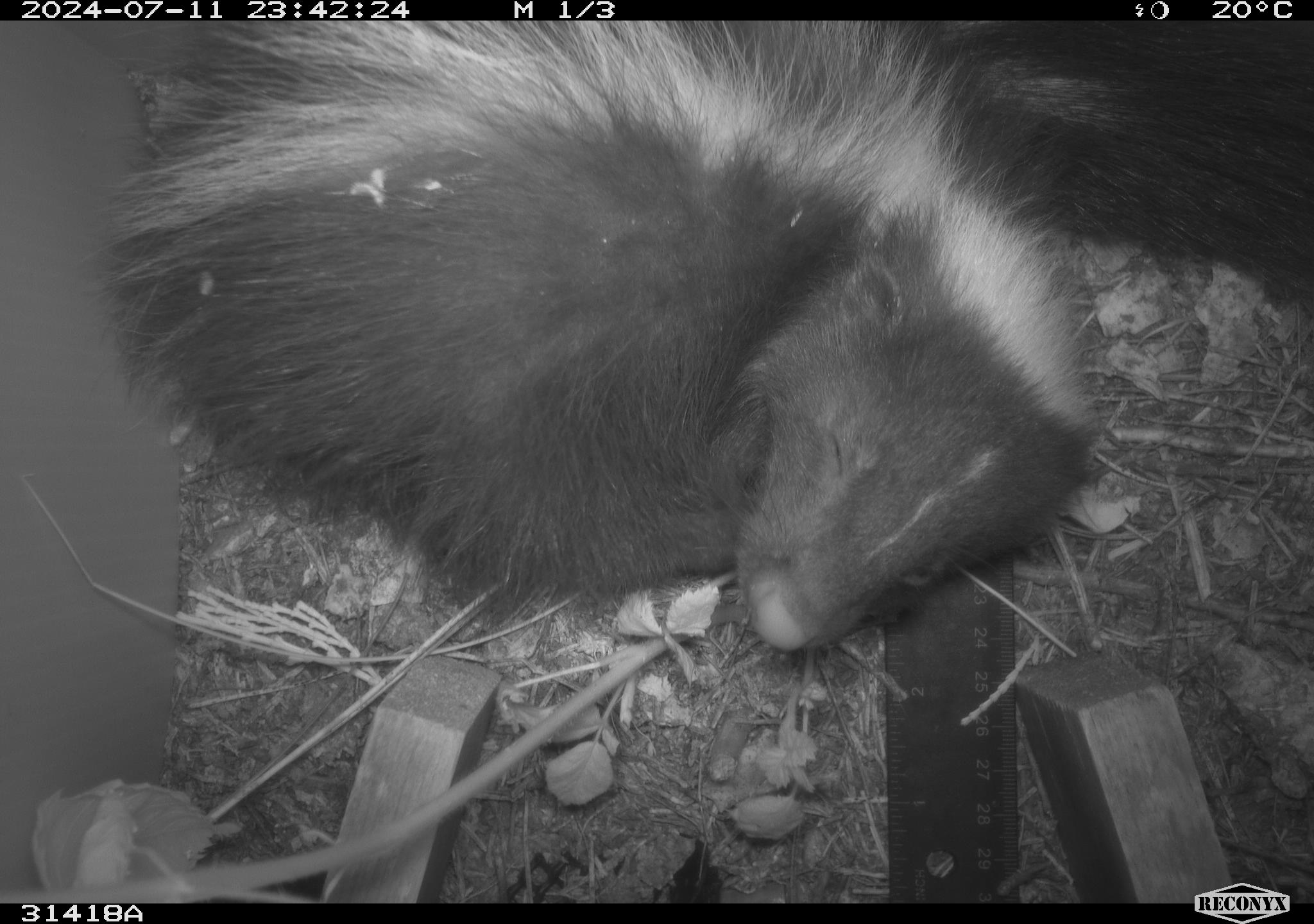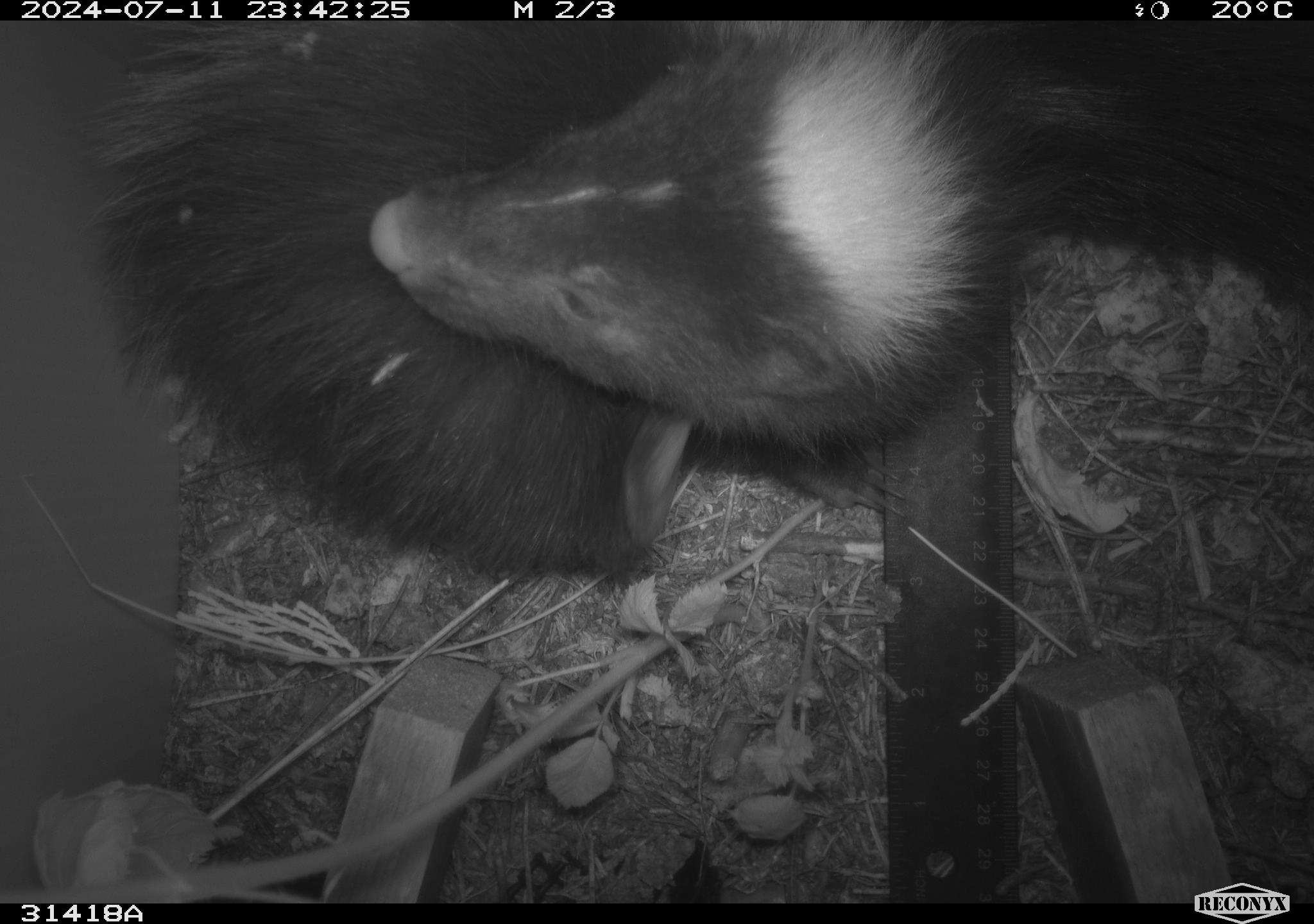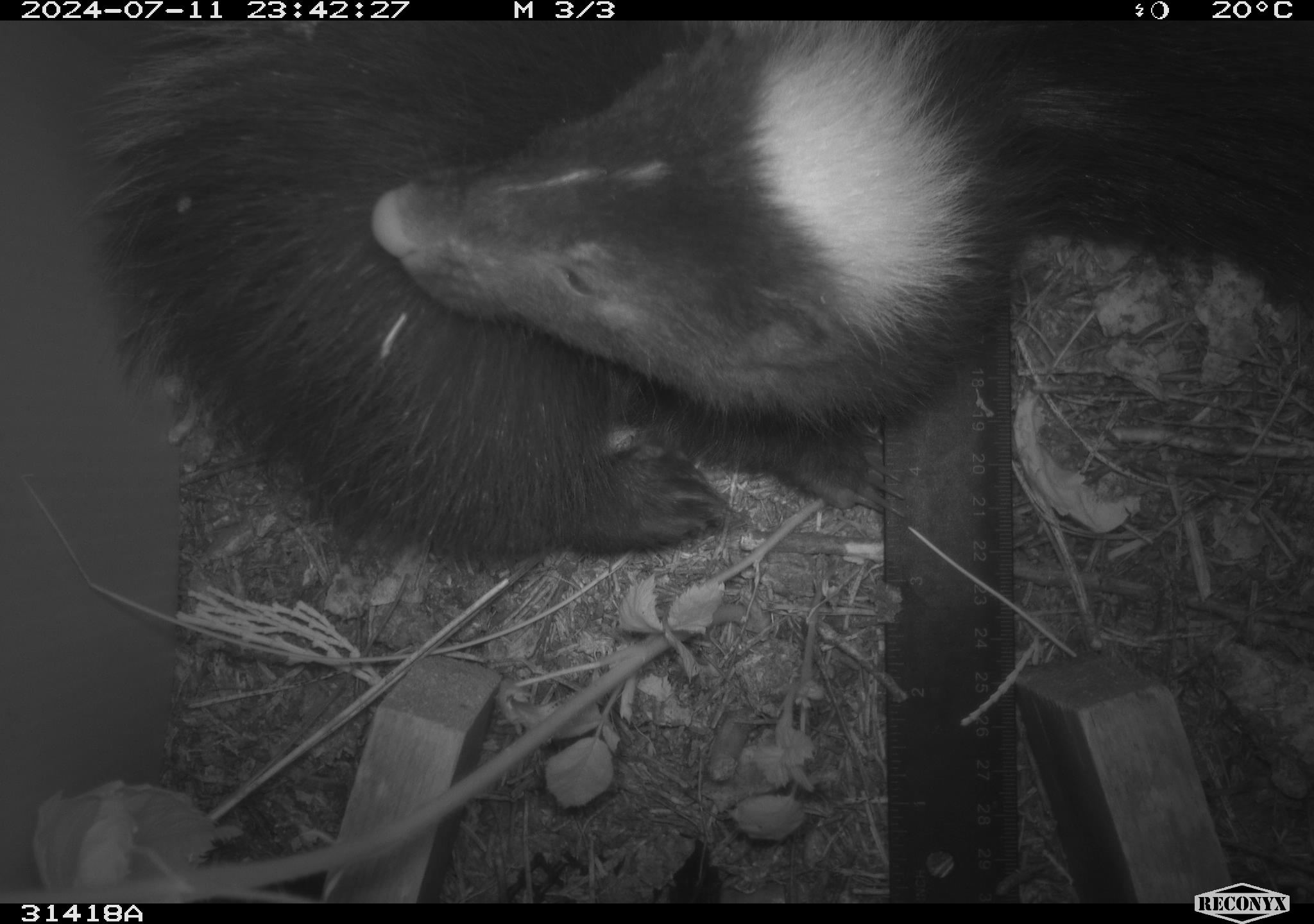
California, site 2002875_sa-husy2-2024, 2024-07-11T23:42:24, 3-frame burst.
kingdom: Animalia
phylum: Chordata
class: Mammalia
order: Carnivora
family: Mephitidae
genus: Mephitis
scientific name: Mephitis mephitis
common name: striped skunk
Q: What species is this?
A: Striped skunk (Mephitis mephitis).